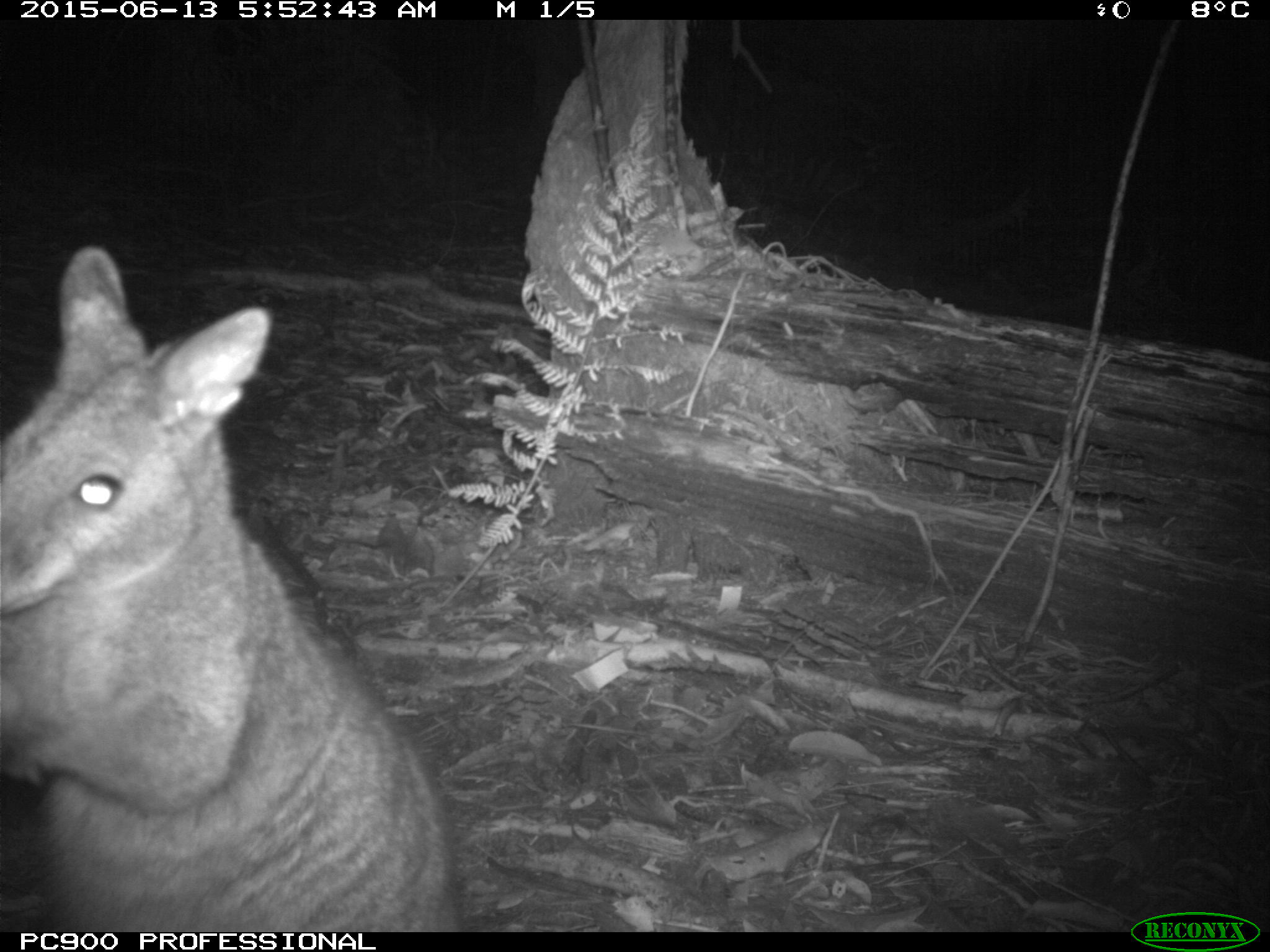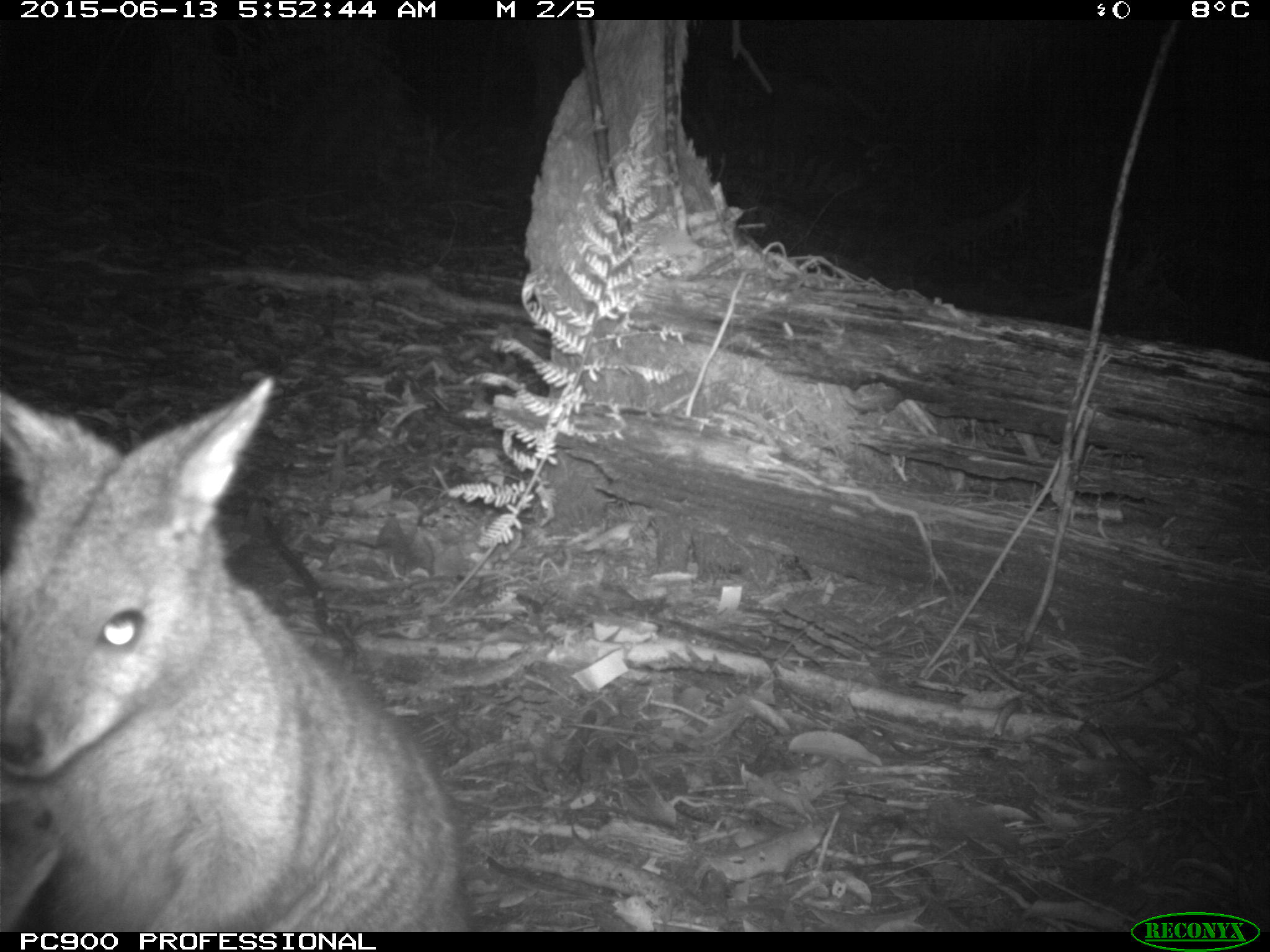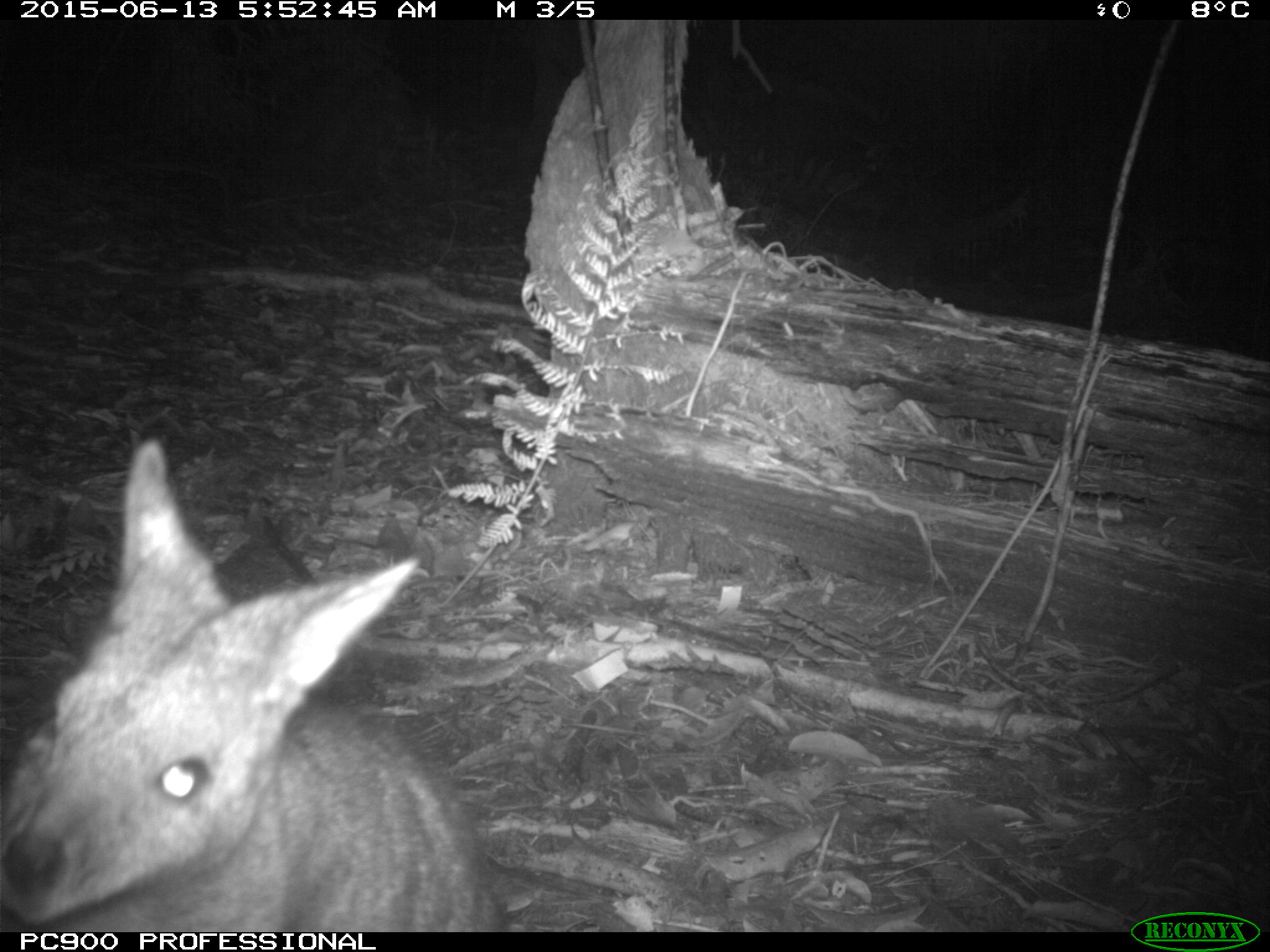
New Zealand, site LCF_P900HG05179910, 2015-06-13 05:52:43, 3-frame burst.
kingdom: Animalia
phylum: Chordata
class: Mammalia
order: Diprotodontia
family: Macropodidae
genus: Notamacropus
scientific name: Notamacropus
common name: wallaby